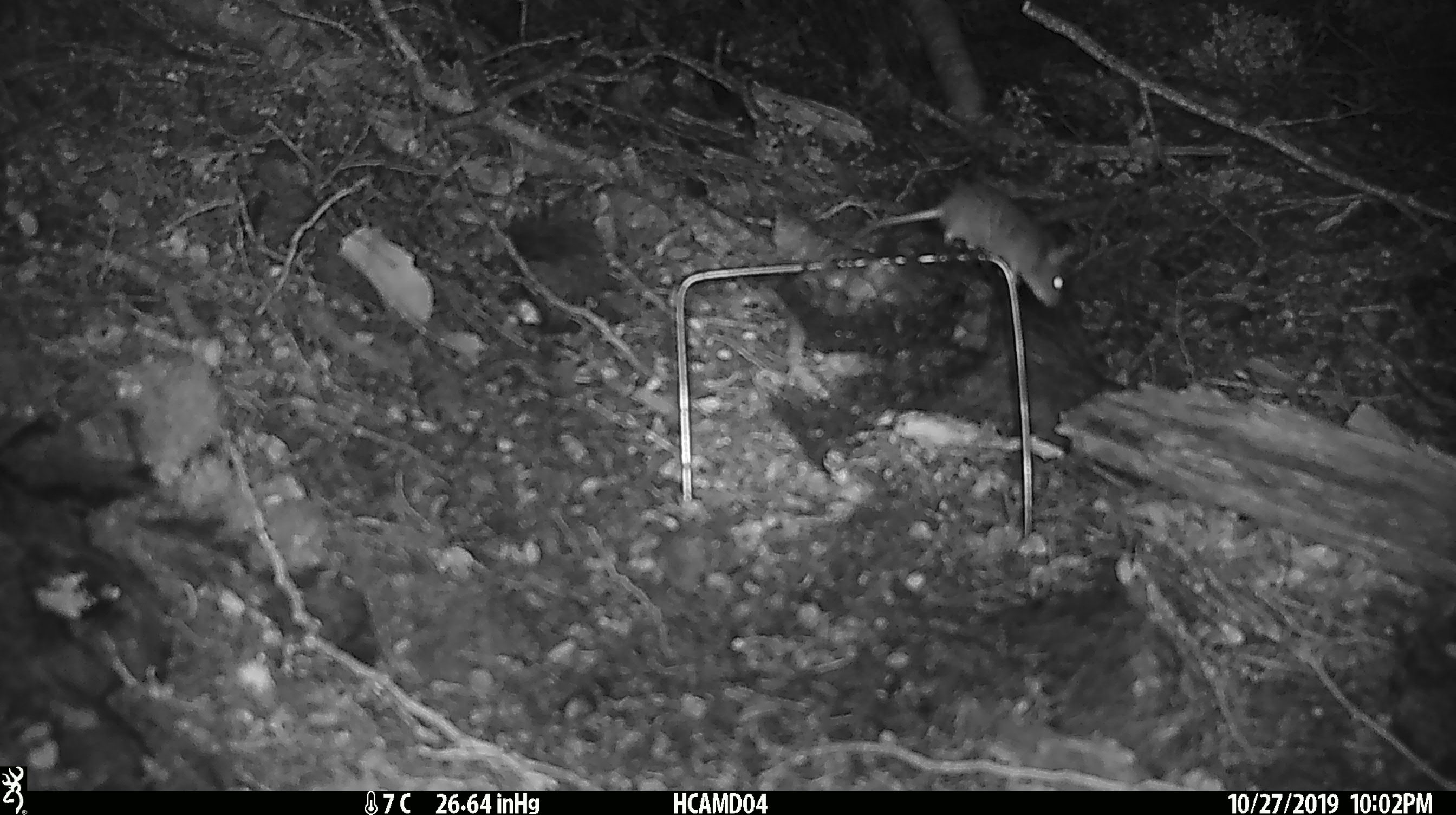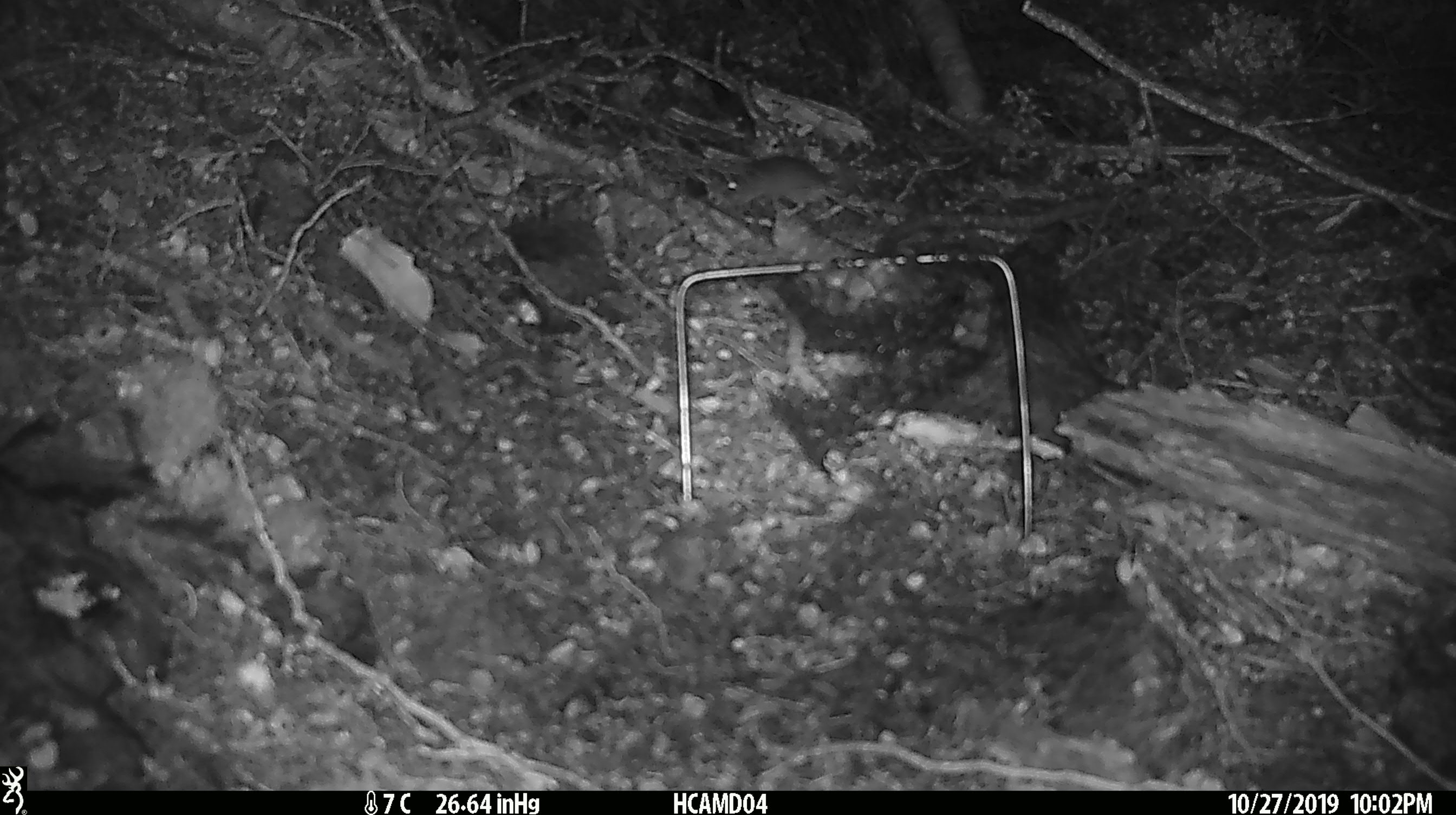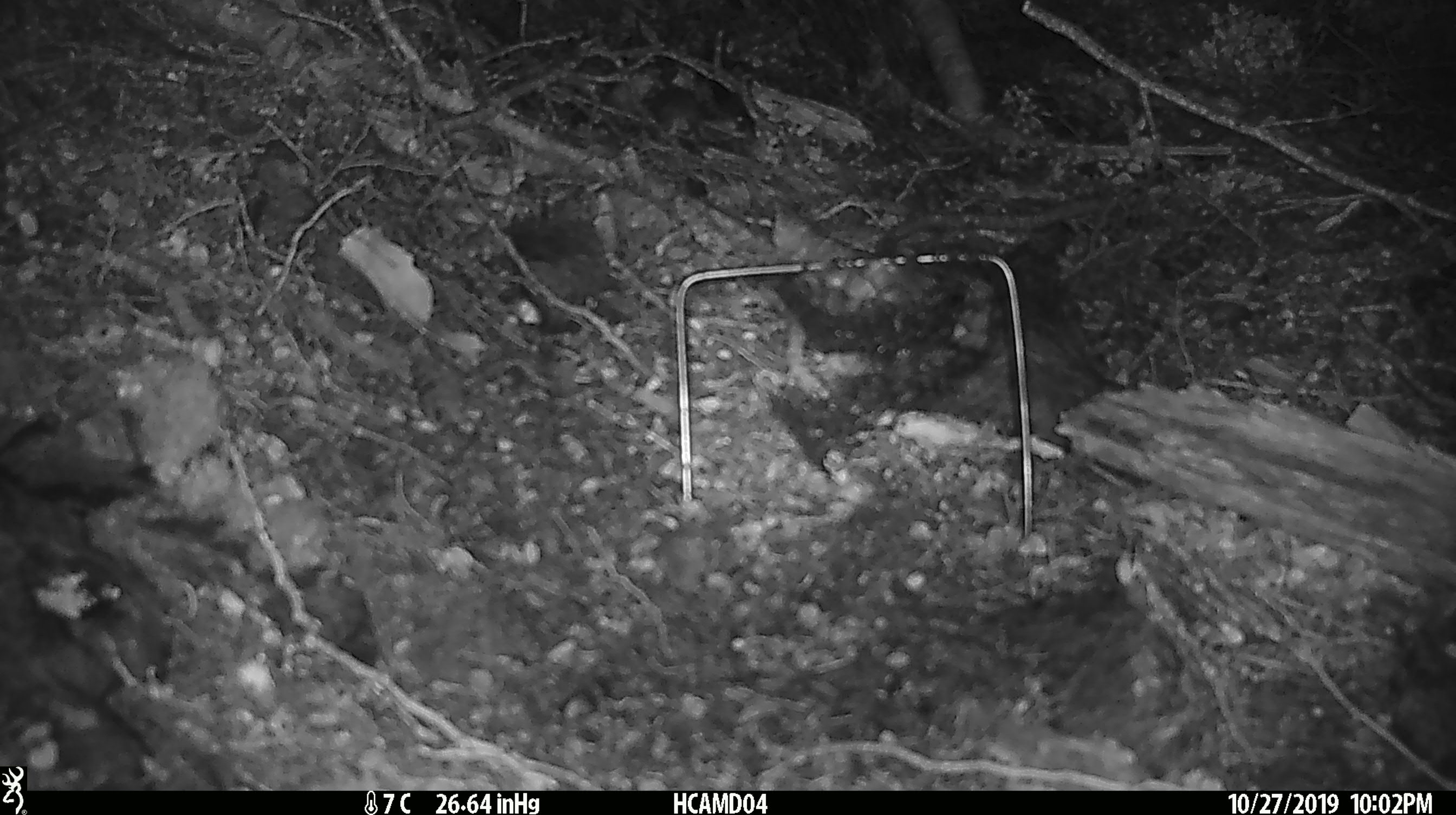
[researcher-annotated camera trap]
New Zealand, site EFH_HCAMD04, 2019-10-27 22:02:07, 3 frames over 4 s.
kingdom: Animalia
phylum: Chordata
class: Mammalia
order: Rodentia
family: Muridae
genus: Mus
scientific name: Mus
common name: mouse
Mouse (Mus).